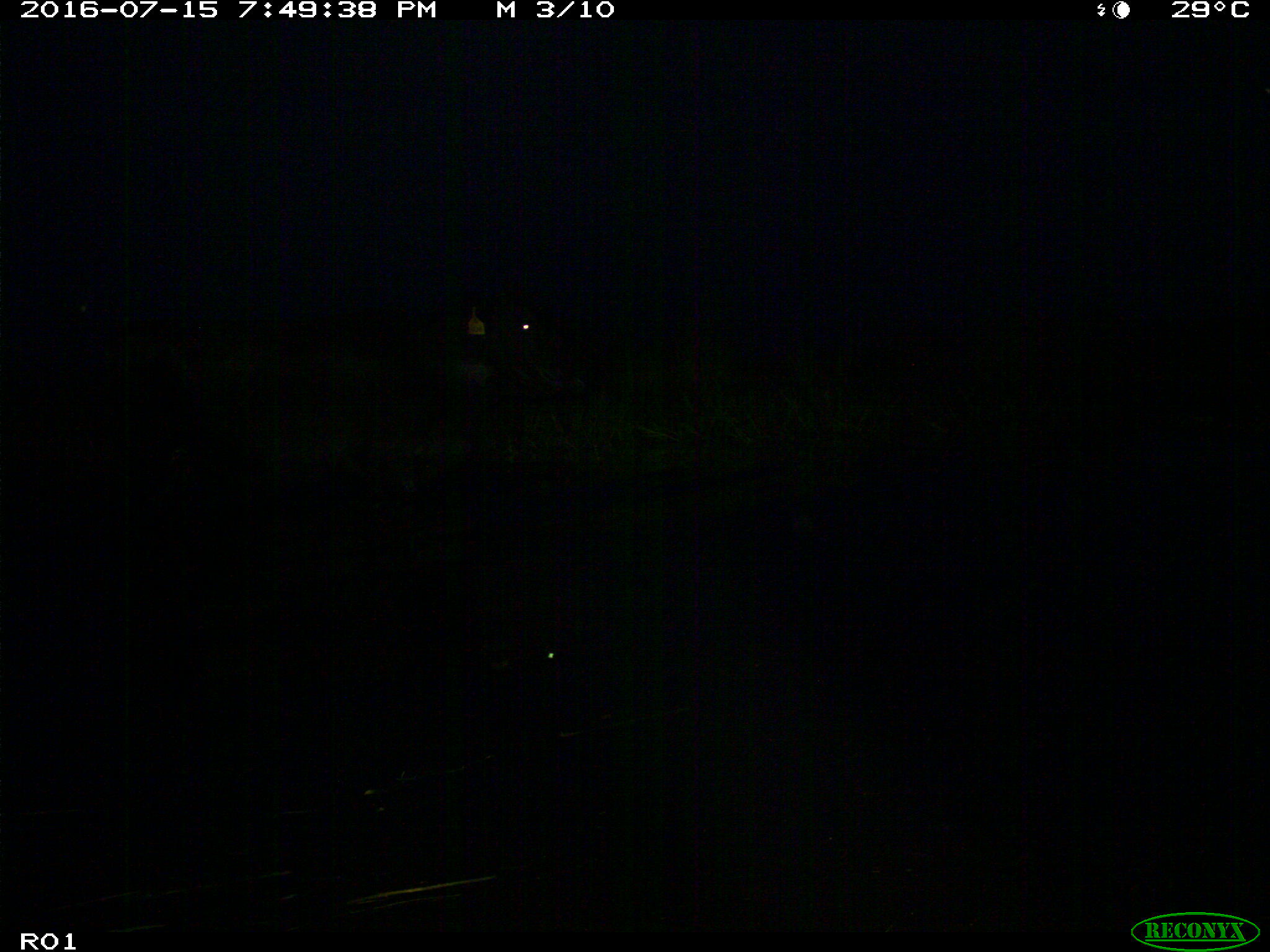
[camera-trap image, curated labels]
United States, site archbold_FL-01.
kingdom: Animalia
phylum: Chordata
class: Mammalia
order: Artiodactyla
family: Bovidae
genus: Bos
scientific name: Bos taurus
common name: domestic cow